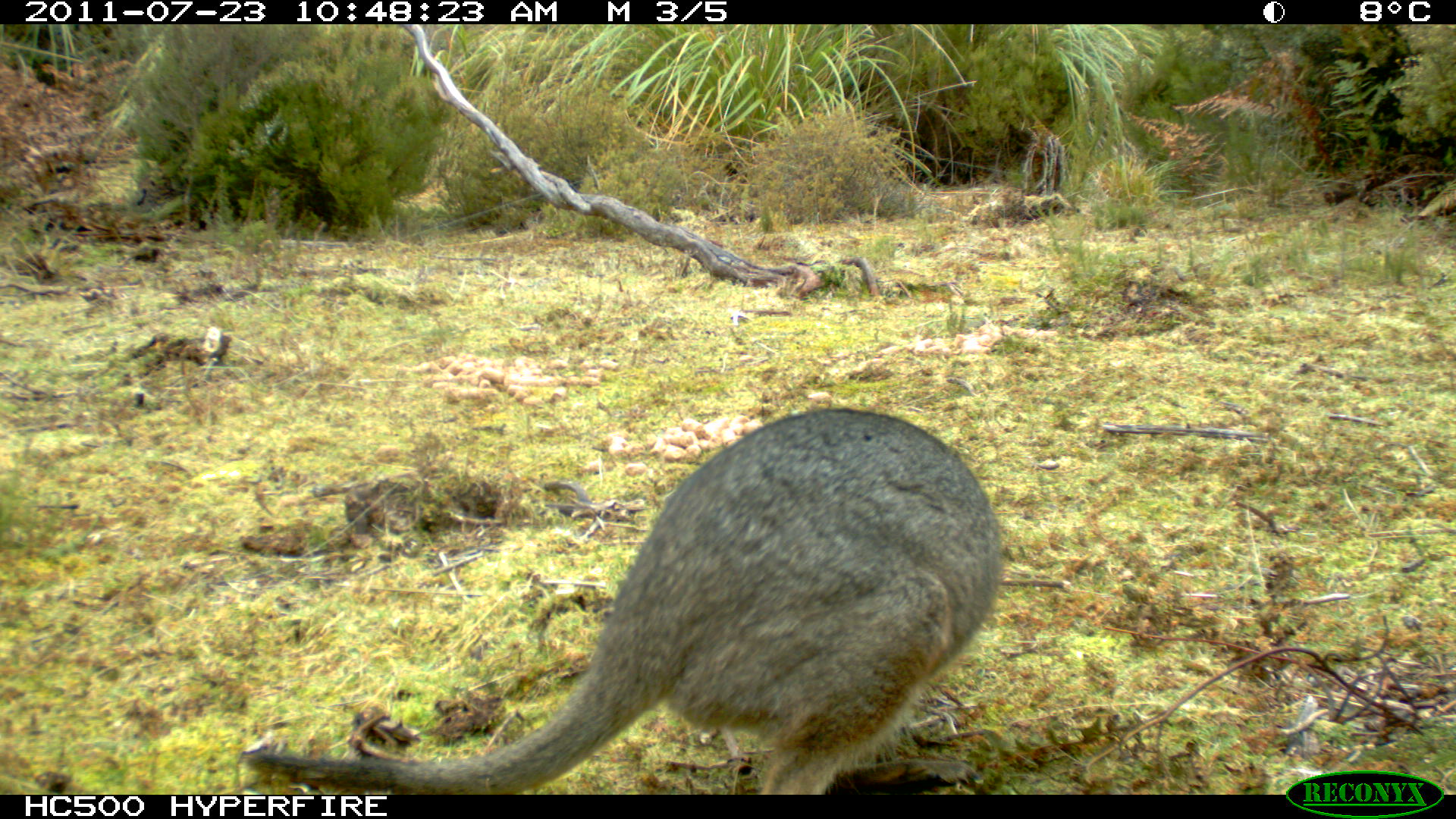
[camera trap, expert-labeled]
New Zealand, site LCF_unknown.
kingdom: Animalia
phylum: Chordata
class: Mammalia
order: Diprotodontia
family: Macropodidae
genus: Notamacropus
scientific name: Notamacropus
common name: wallaby